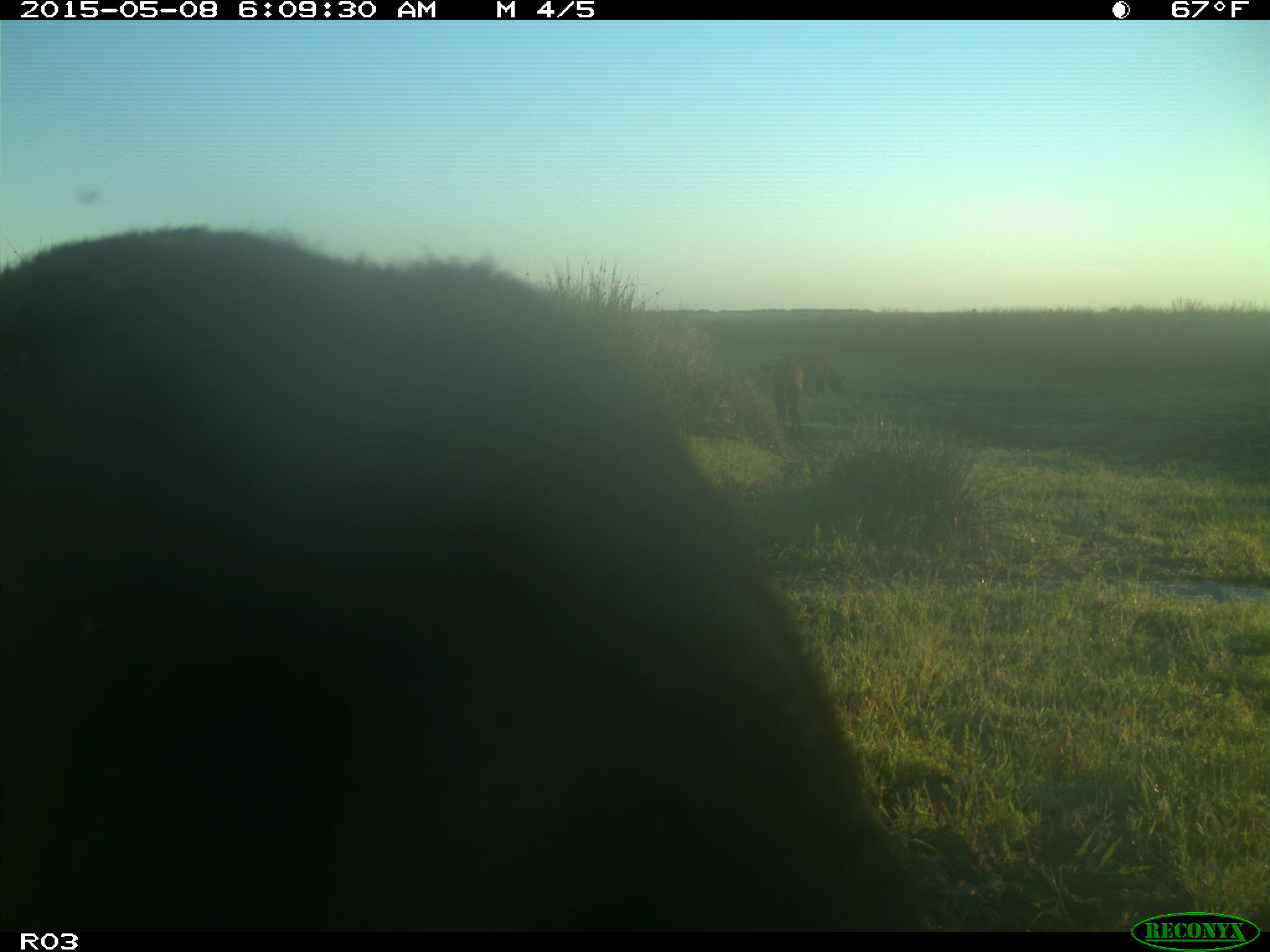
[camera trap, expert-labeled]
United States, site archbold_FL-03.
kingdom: Animalia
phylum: Chordata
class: Mammalia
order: Artiodactyla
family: Bovidae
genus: Bos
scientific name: Bos taurus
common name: domestic cow